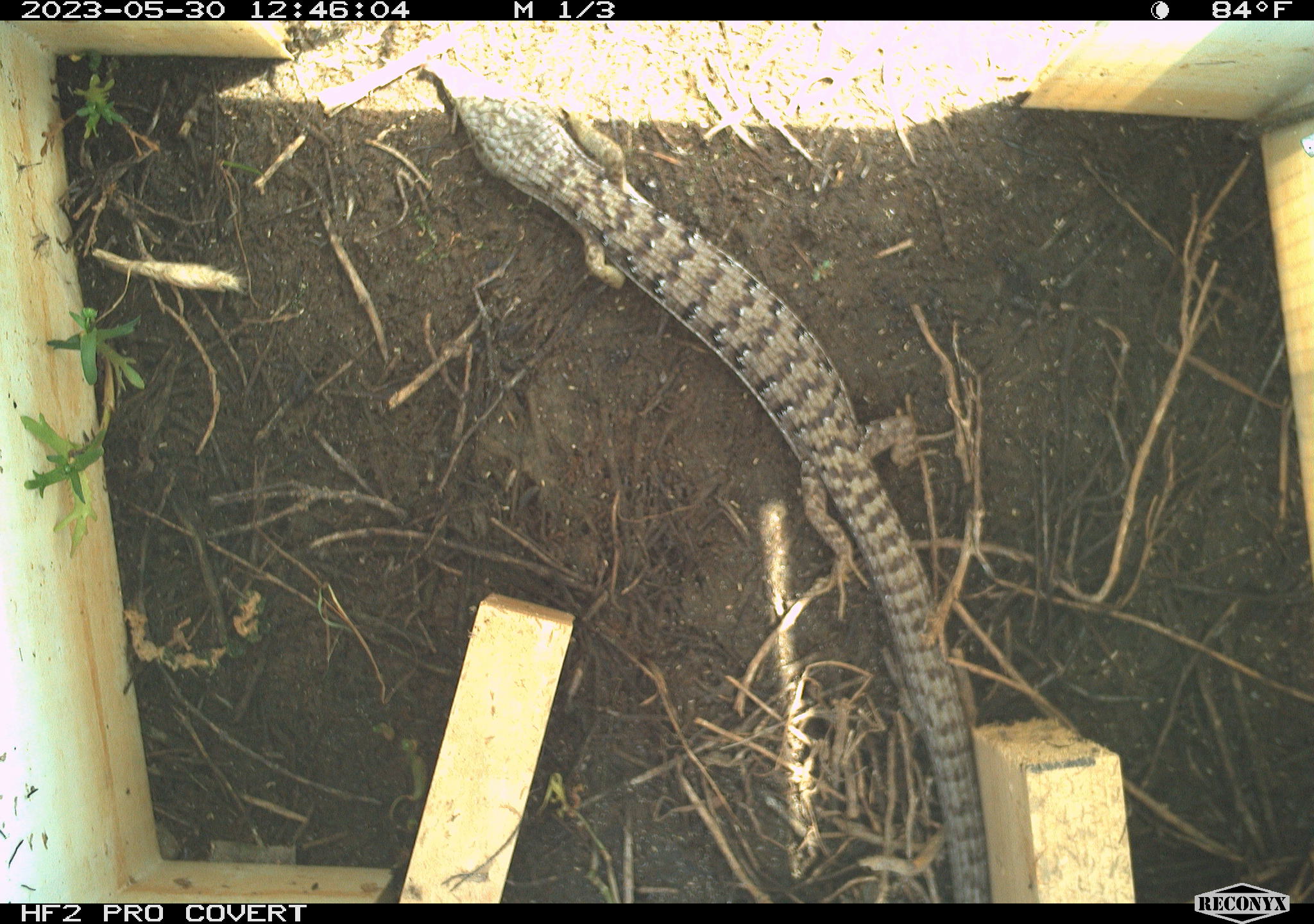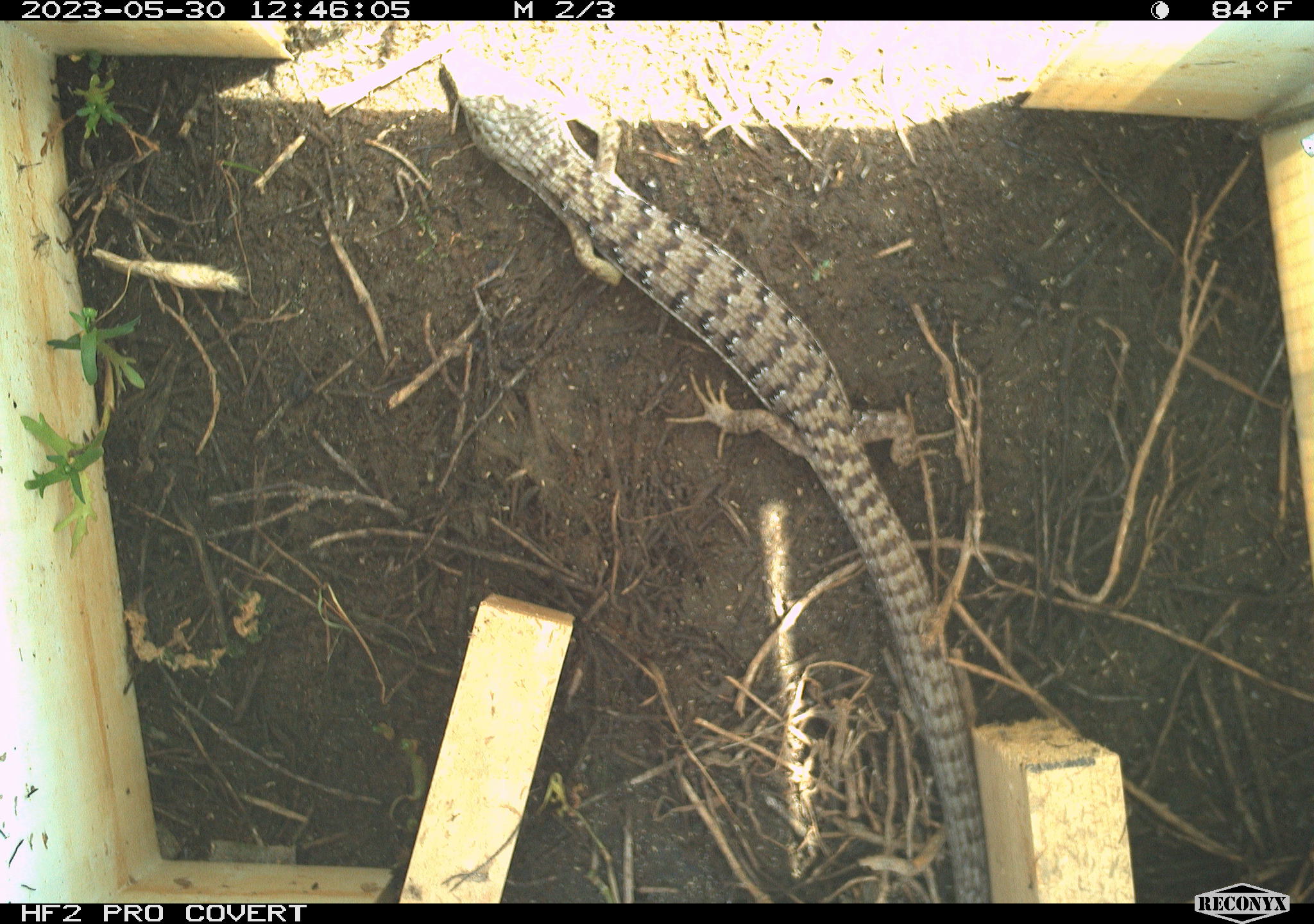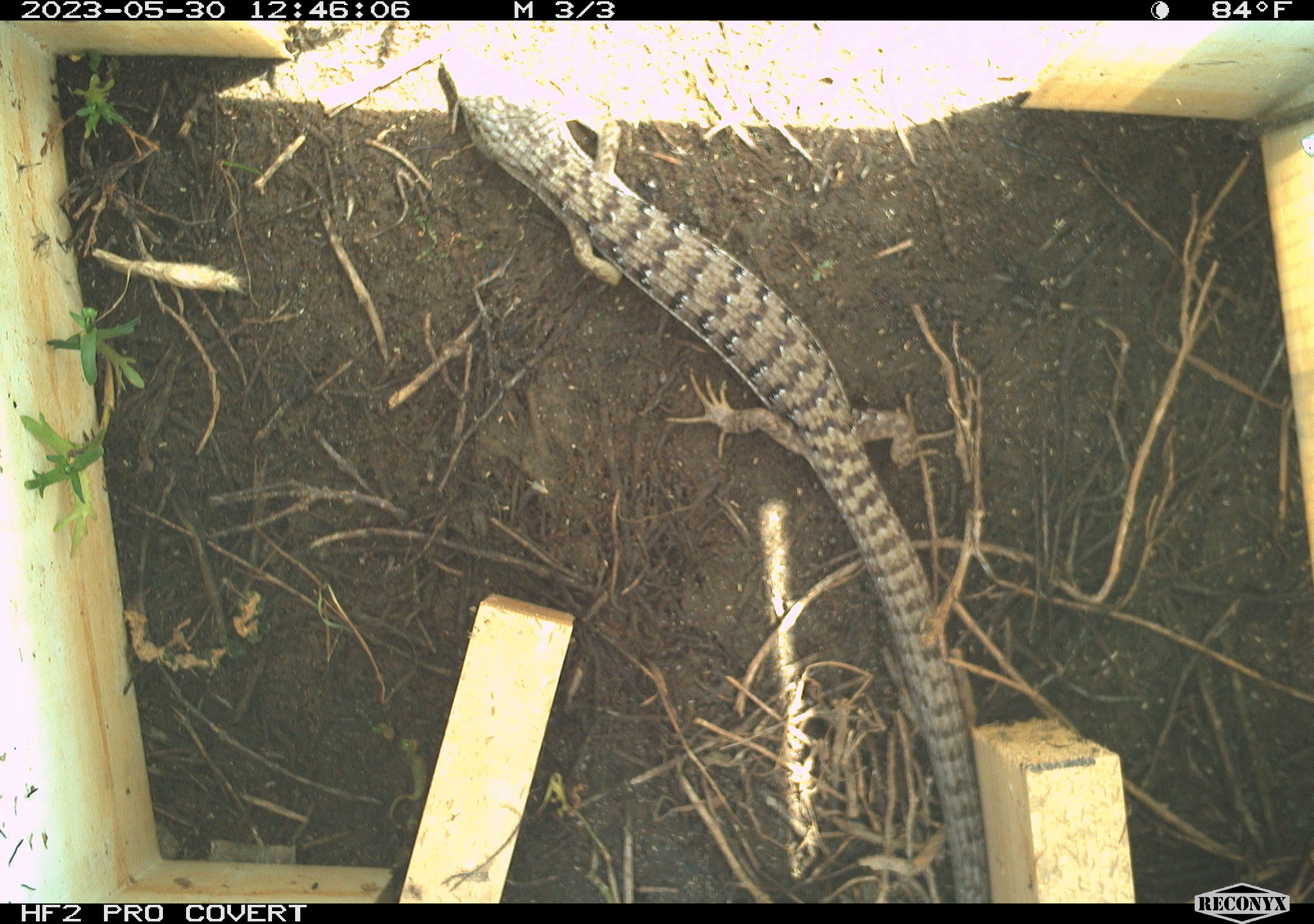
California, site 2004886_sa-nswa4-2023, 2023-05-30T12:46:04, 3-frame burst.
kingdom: Animalia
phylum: Chordata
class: Reptilia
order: Squamata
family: Anguidae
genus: Elgaria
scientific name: Elgaria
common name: alligator lizards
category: elgaria species